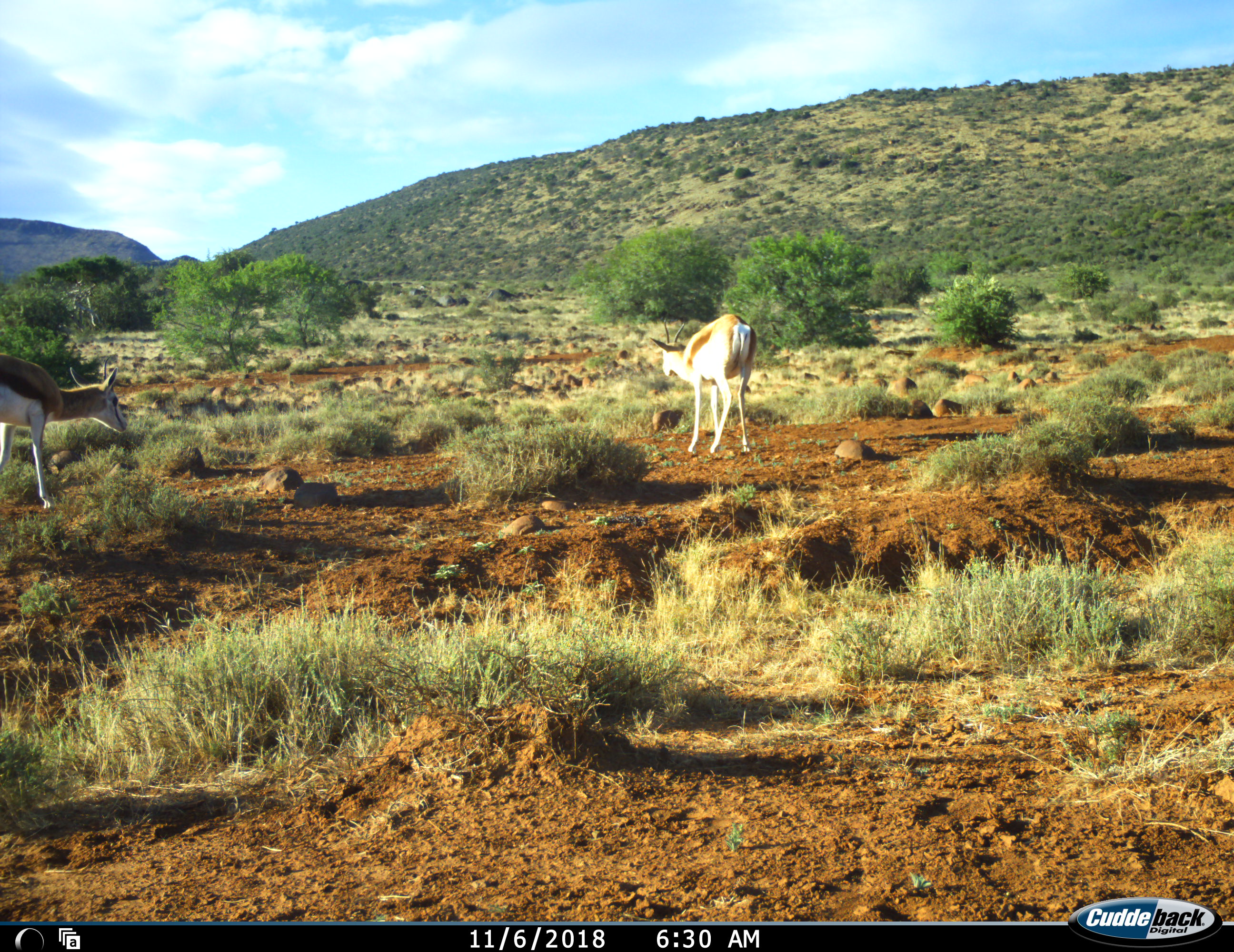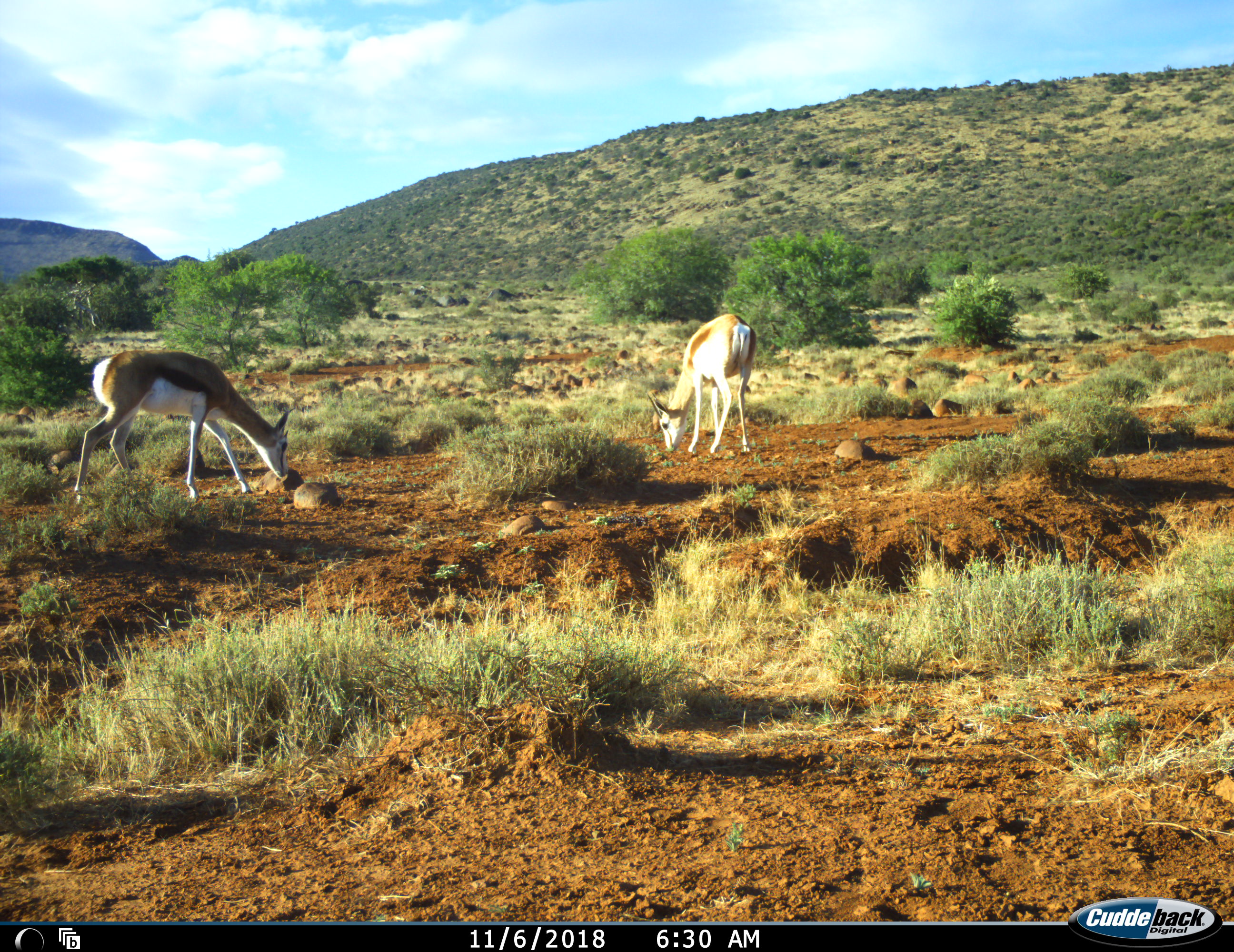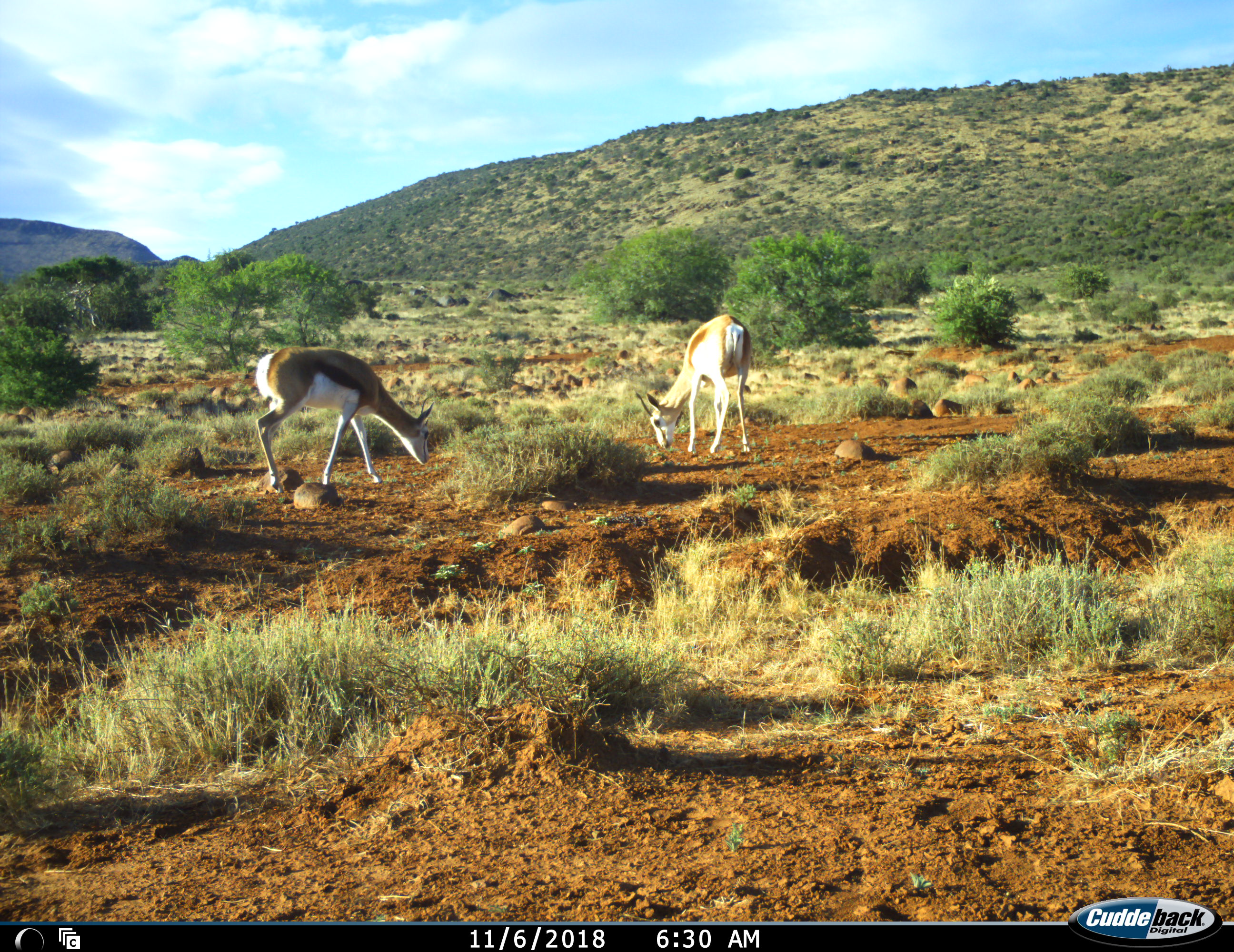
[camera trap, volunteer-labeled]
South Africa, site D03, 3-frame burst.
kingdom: Animalia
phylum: Chordata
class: Mammalia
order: Artiodactyla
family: Bovidae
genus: Antidorcas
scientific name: Antidorcas marsupialis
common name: springbok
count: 2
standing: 40%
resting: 0%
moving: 100%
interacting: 0%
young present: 0%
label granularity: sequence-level